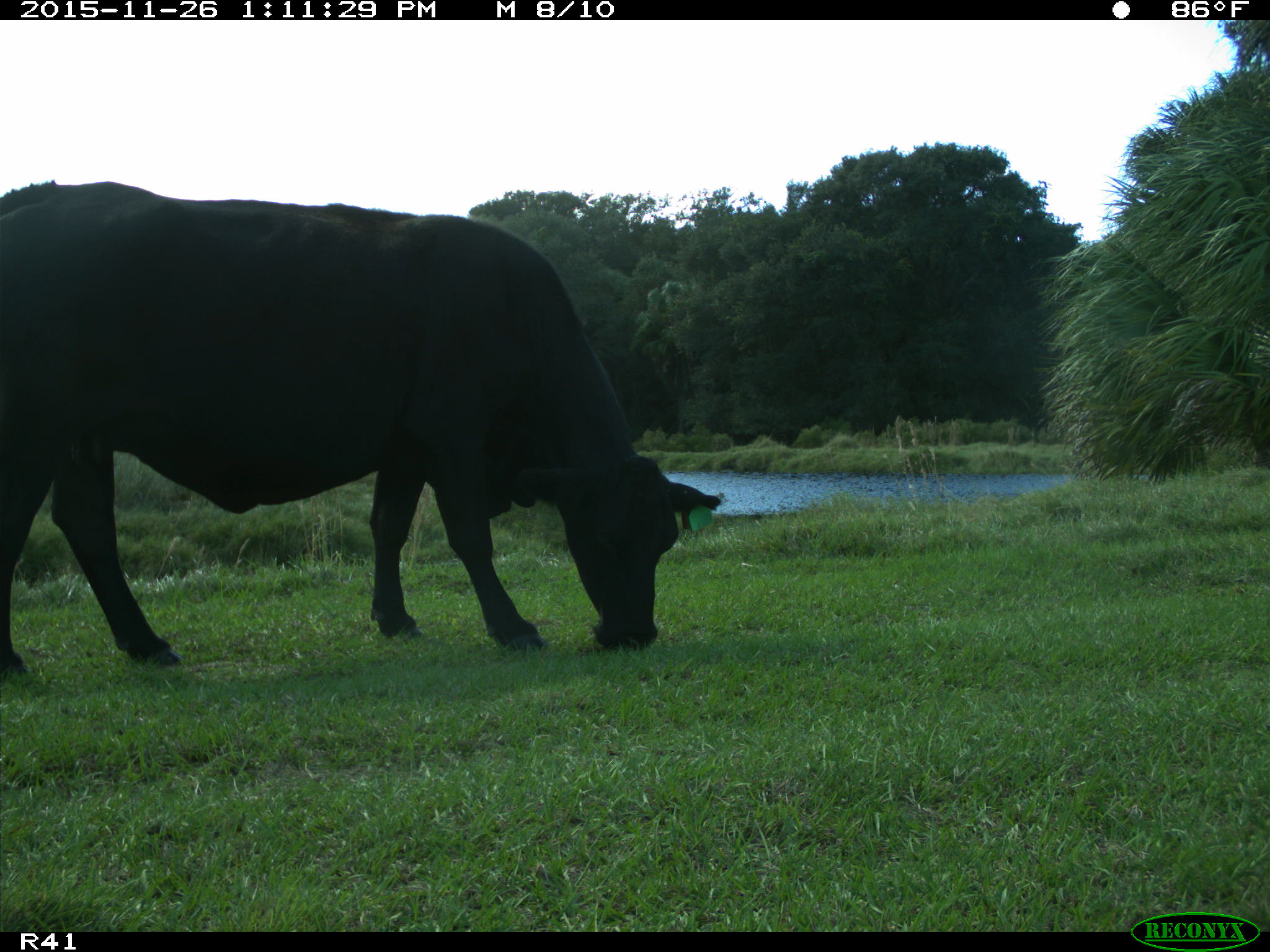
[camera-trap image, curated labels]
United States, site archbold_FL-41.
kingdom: Animalia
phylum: Chordata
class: Mammalia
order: Artiodactyla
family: Bovidae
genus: Bos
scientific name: Bos taurus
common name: domestic cow